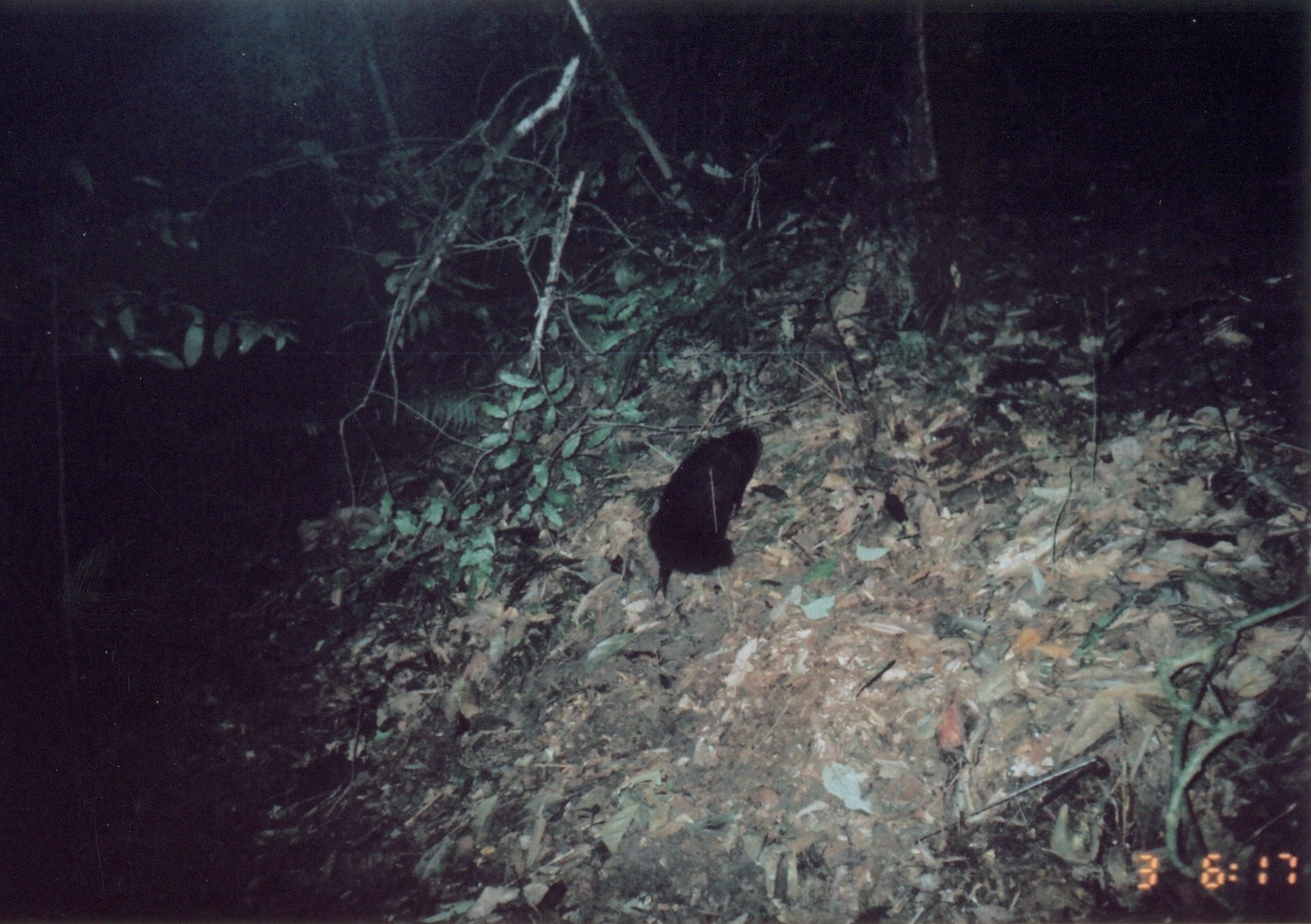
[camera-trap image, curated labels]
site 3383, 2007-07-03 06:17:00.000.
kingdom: Animalia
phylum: Chordata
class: Mammalia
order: Carnivora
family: Herpestidae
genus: Bdeogale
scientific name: Bdeogale crassicauda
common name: bushy-tailed mongoose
Bdeogale crassicauda (bushy-tailed mongoose), count 1.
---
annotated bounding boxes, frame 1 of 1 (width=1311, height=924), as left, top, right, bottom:
bdeogale crassicauda: 646, 424, 762, 694